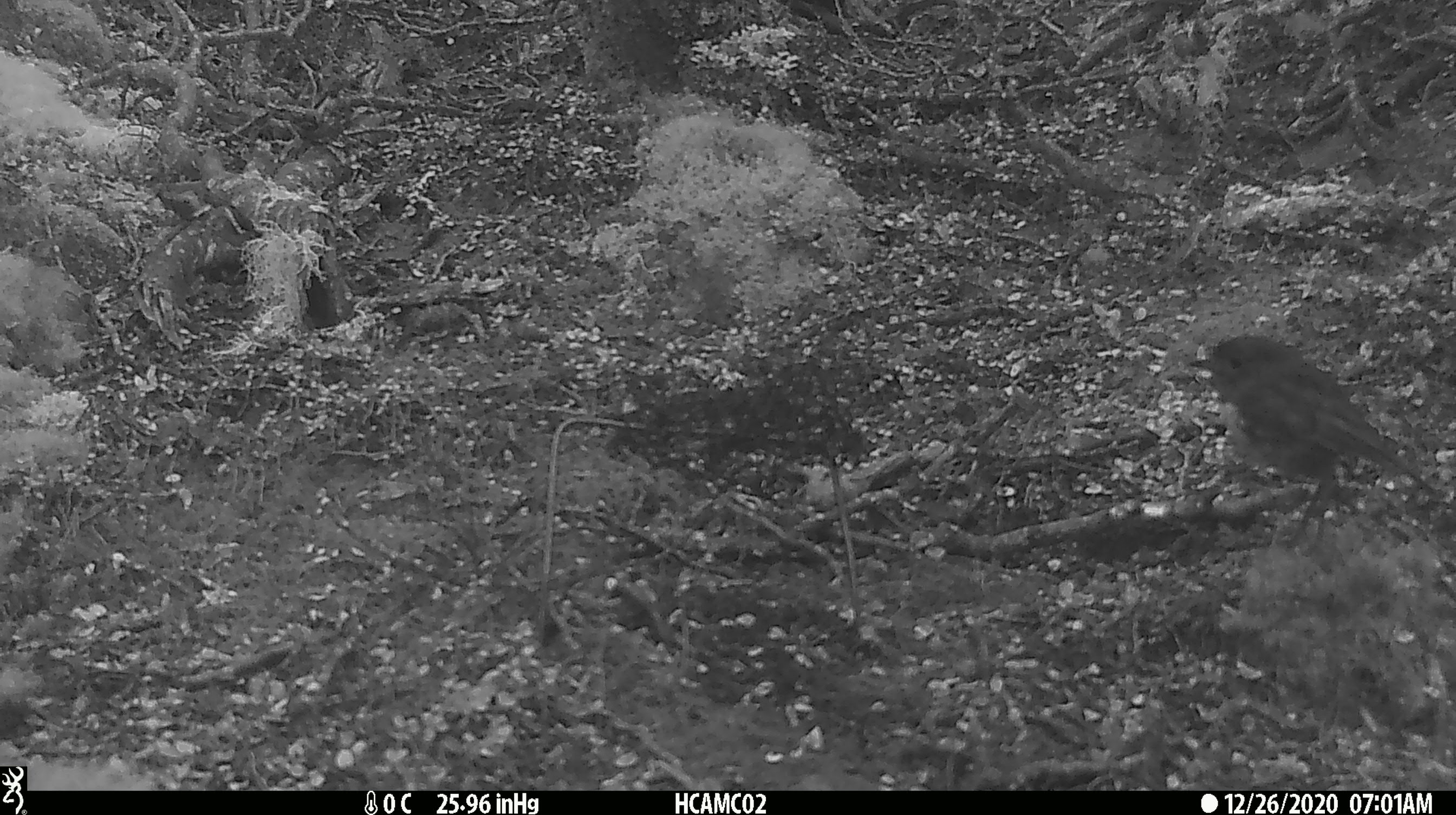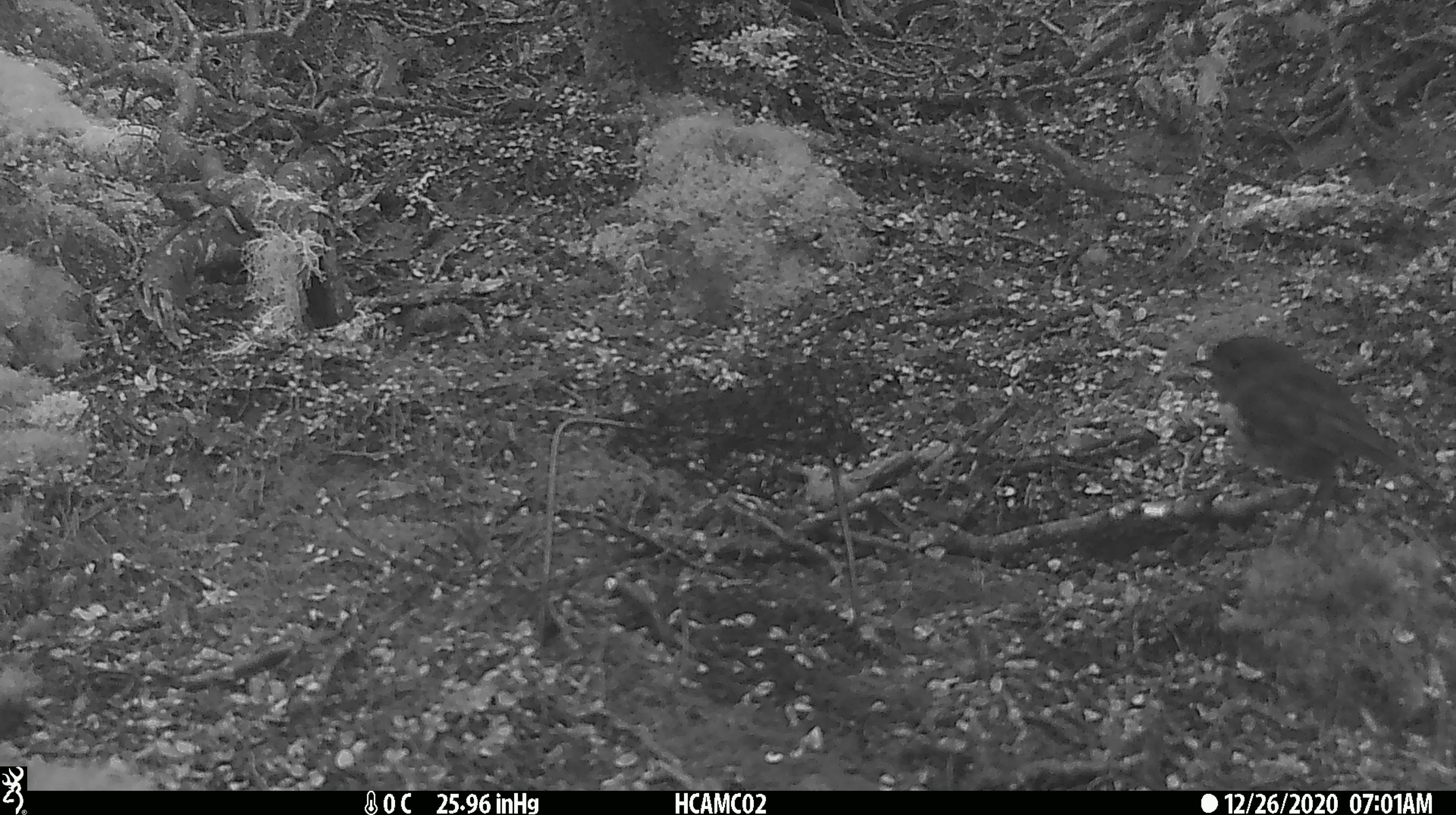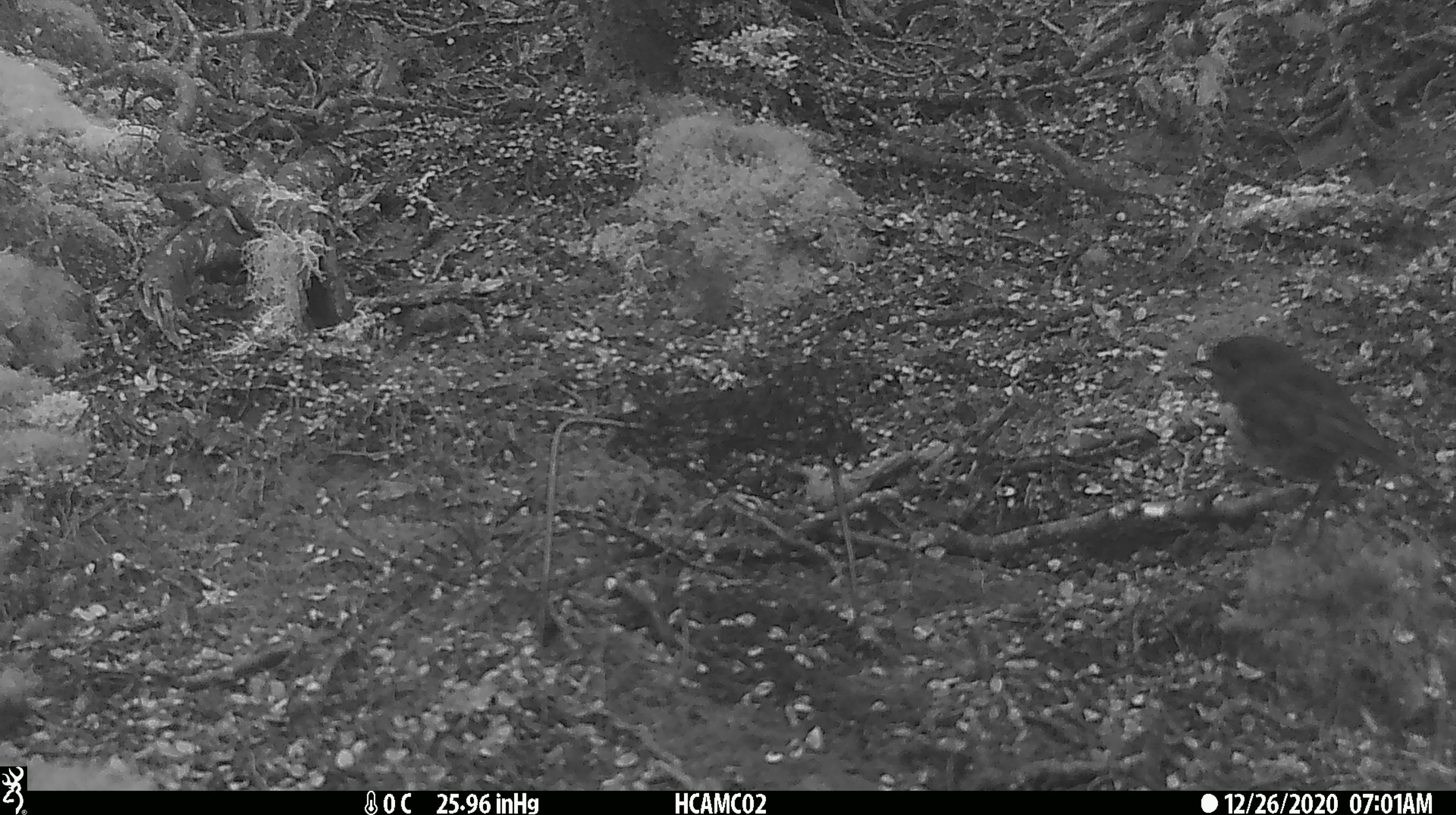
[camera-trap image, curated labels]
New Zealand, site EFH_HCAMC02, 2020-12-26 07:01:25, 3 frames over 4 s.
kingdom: Animalia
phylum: Chordata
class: Aves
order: Passeriformes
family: Petroicidae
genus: Petroica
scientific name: Petroica australis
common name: new zealand robin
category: robin